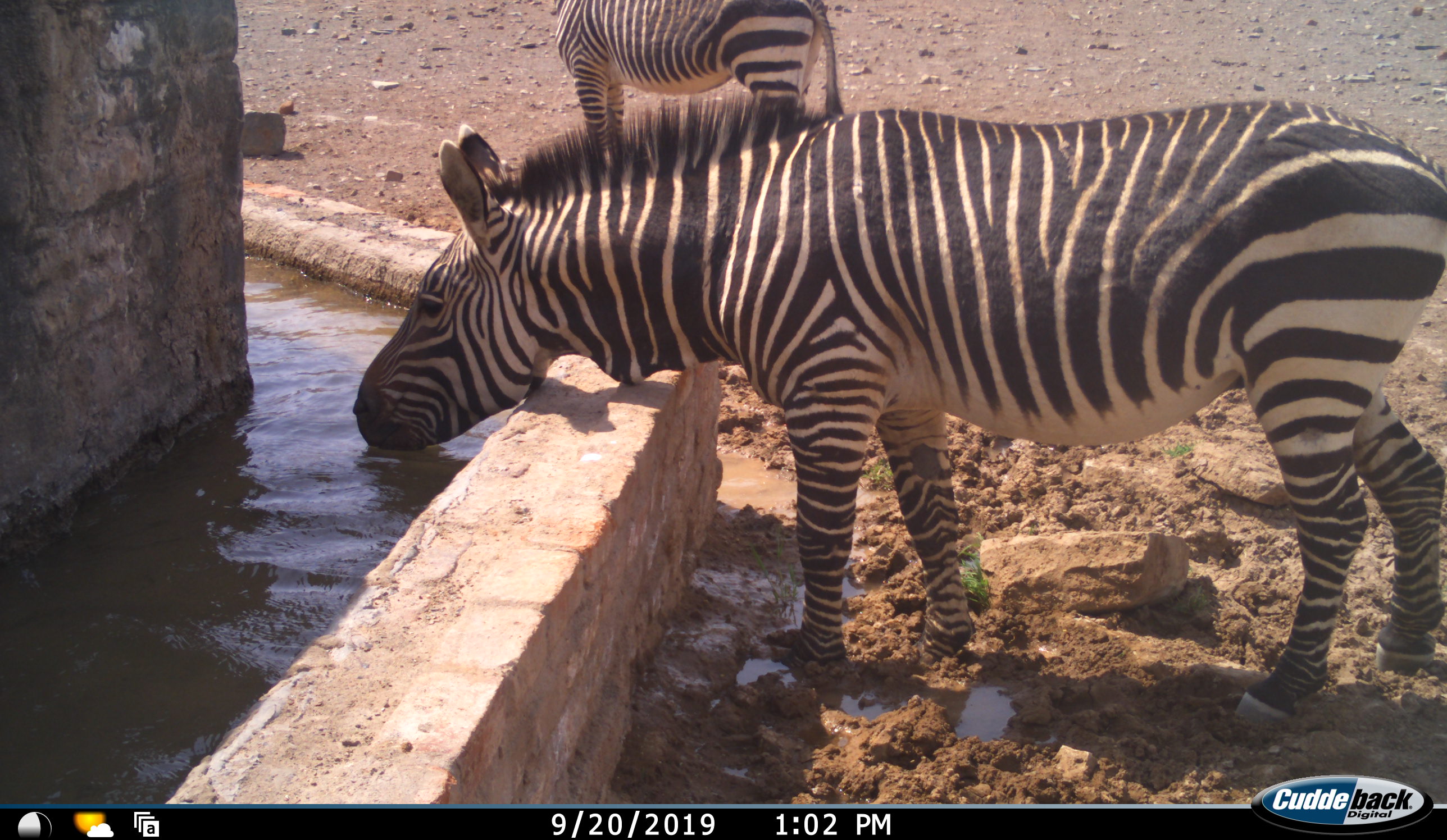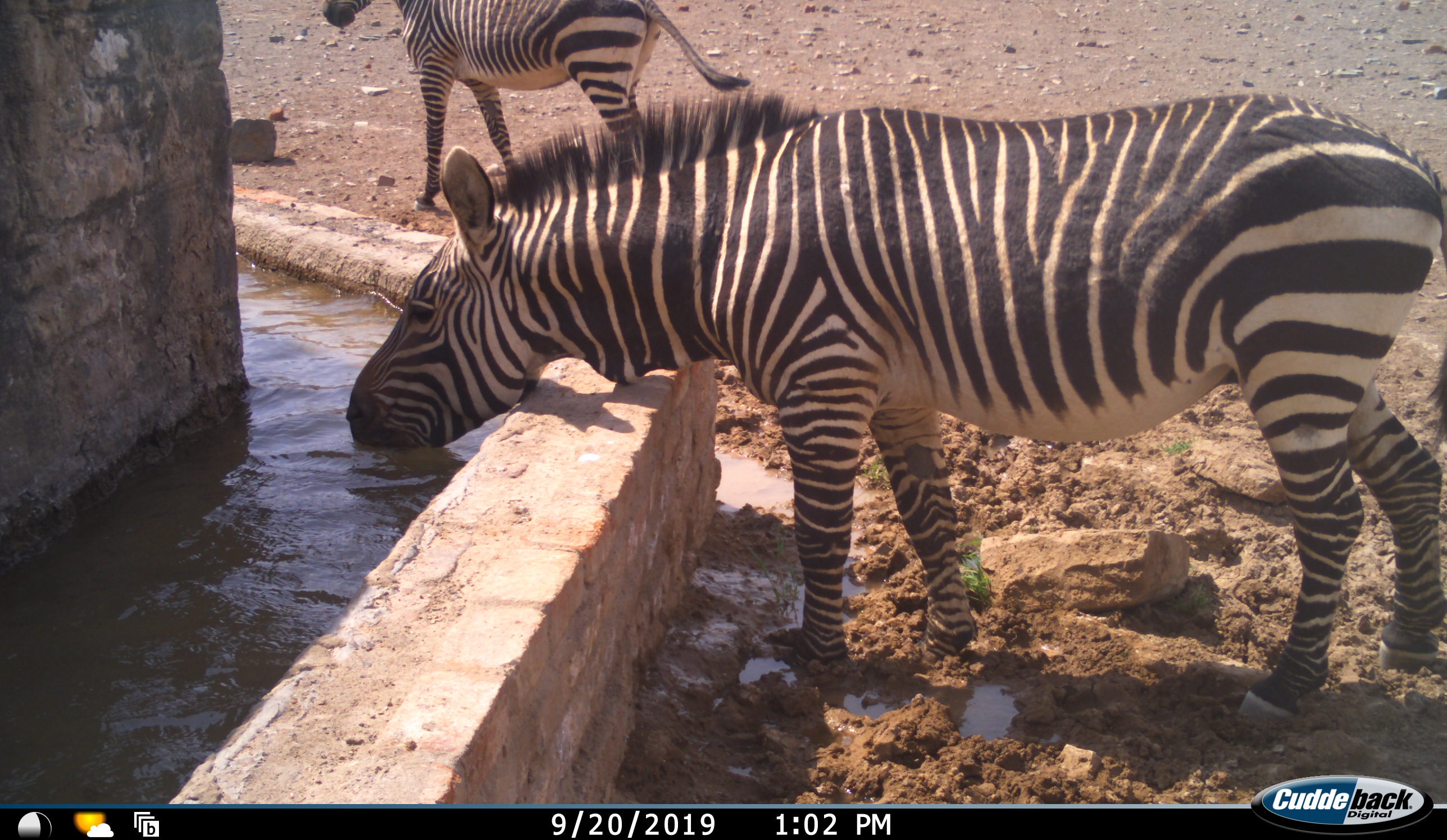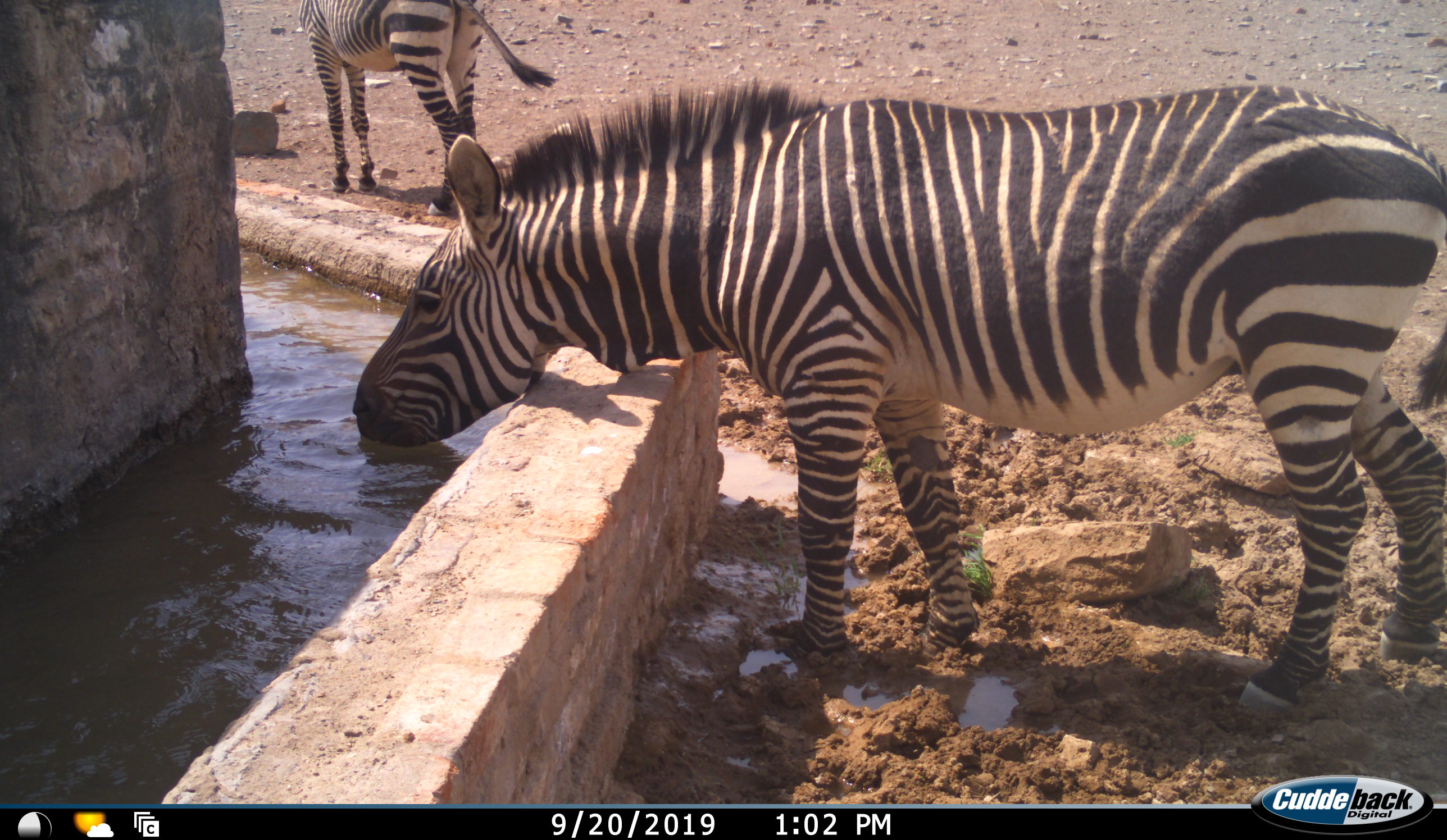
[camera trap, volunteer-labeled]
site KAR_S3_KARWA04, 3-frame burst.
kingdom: Animalia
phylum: Chordata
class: Mammalia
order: Perissodactyla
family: Equidae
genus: Equus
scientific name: Equus zebra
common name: mountain zebra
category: zebramountain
Zebramountain (mountain zebra) (Equus zebra), count 2. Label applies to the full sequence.